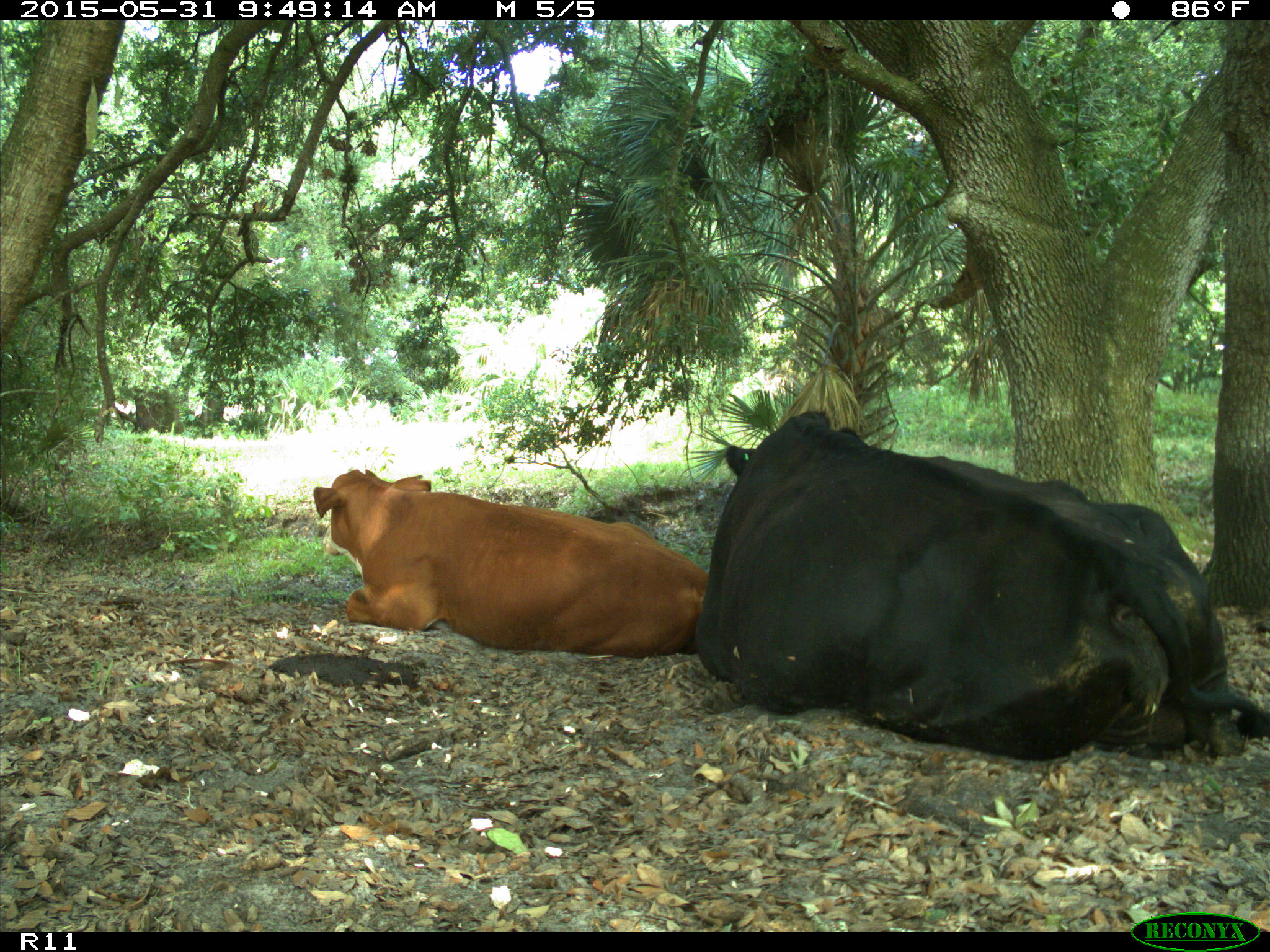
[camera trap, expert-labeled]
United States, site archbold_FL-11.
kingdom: Animalia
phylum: Chordata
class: Mammalia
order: Artiodactyla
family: Bovidae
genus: Bos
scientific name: Bos taurus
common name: domestic cow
Bos taurus (domestic cow).